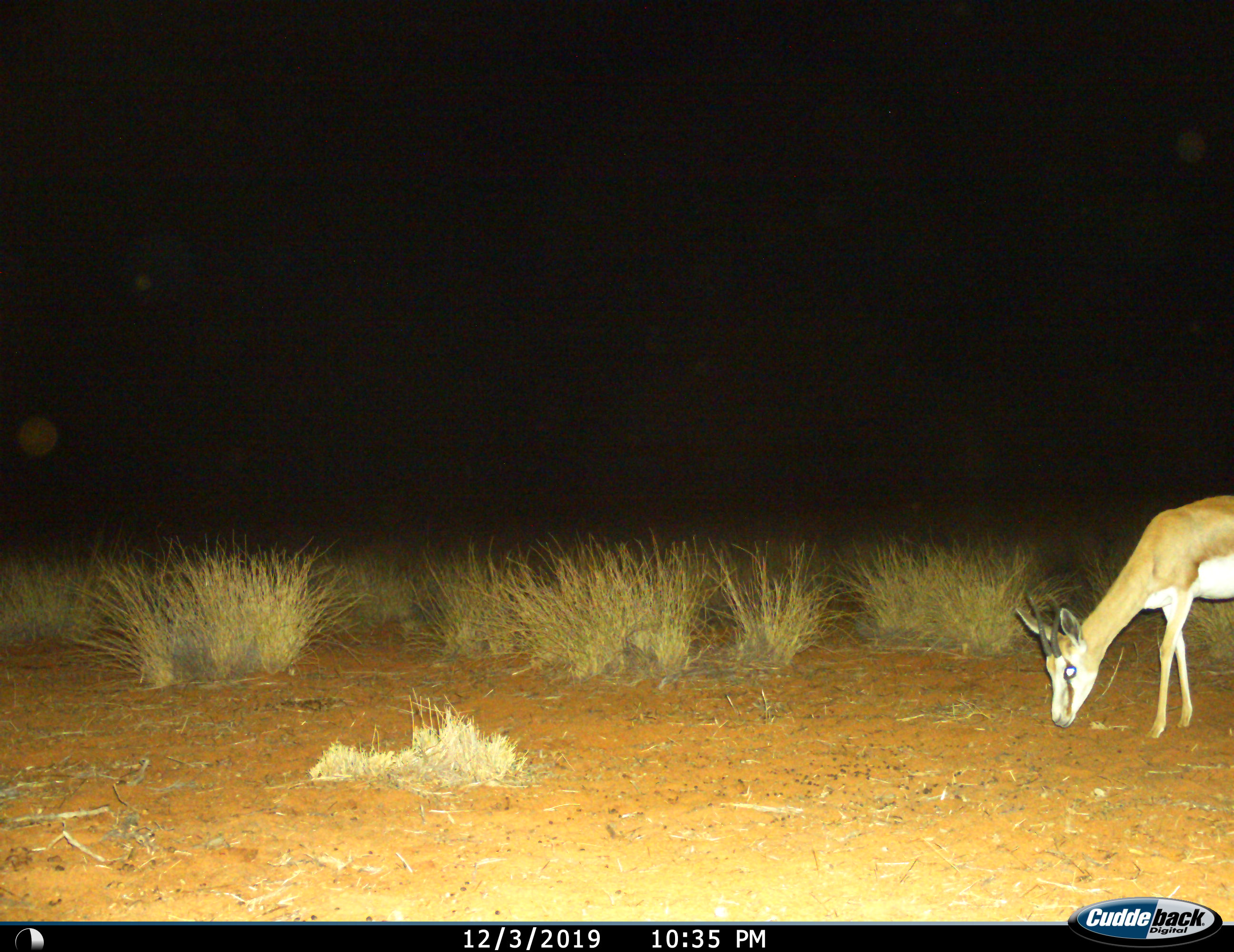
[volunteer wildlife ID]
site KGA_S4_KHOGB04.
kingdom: Animalia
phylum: Chordata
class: Mammalia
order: Artiodactyla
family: Bovidae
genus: Antidorcas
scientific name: Antidorcas marsupialis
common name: springbok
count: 1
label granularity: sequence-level